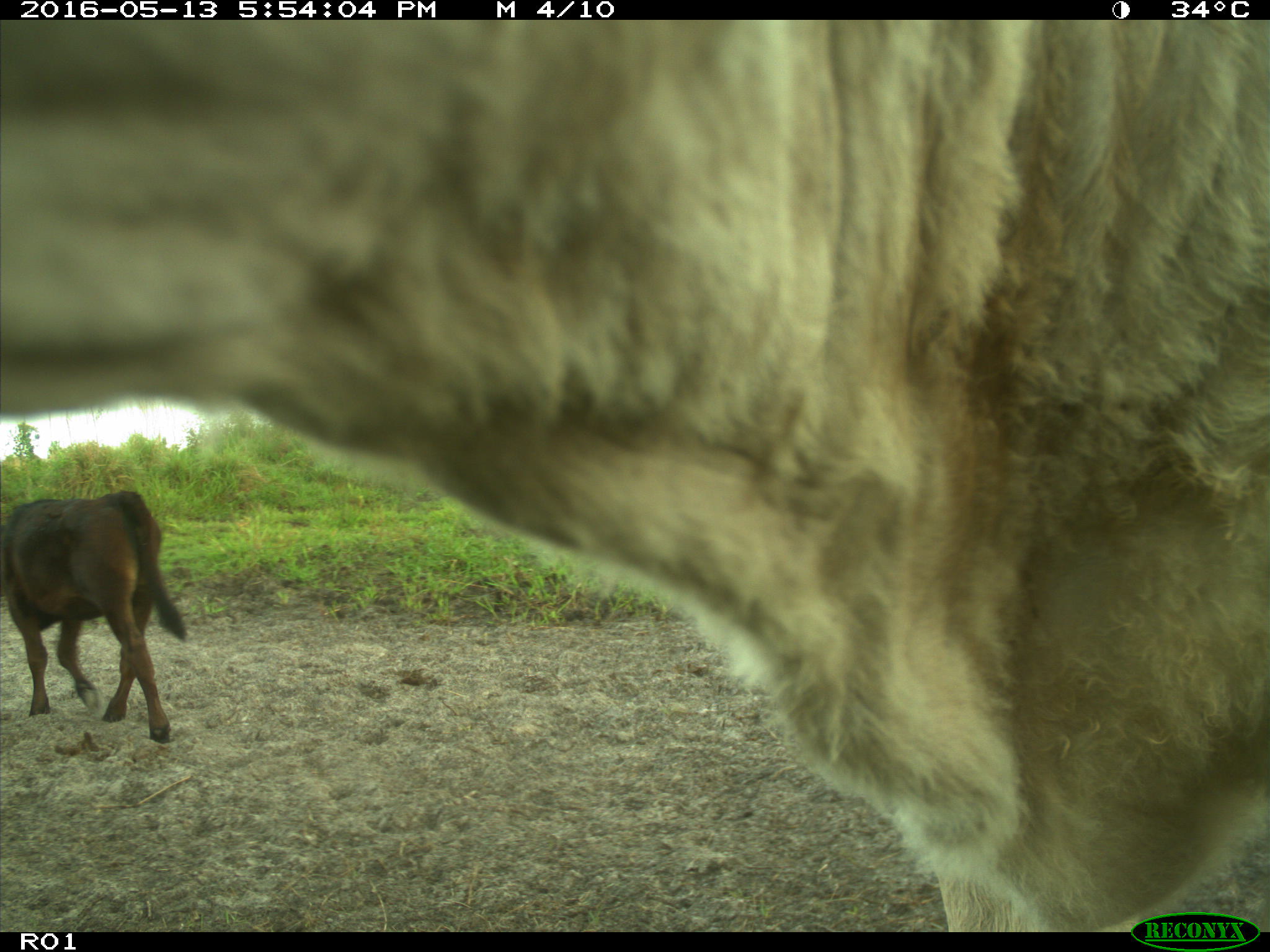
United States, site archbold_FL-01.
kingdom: Animalia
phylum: Chordata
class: Mammalia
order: Artiodactyla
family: Bovidae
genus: Bos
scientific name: Bos taurus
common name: domestic cow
Bos taurus (domestic cow).